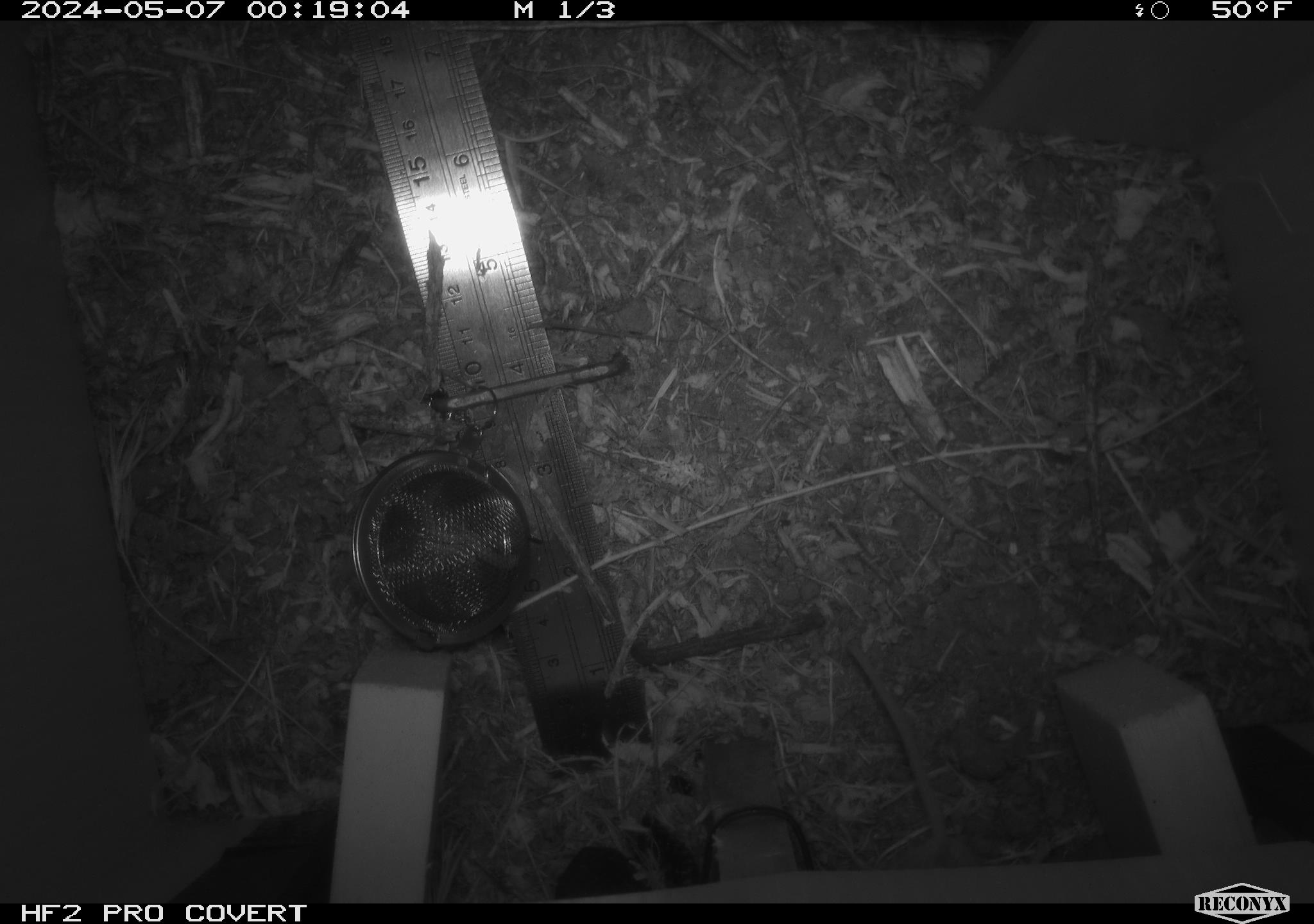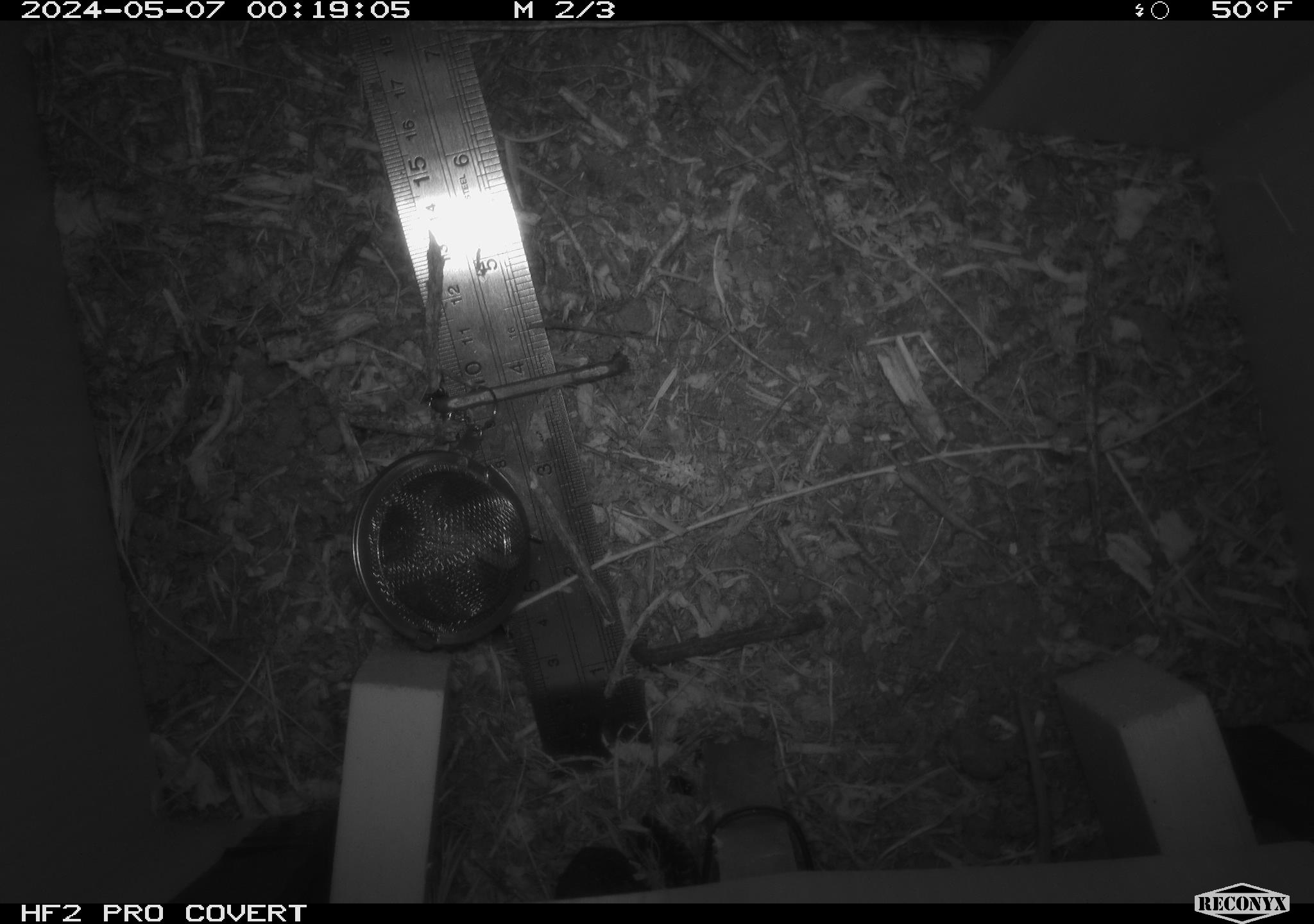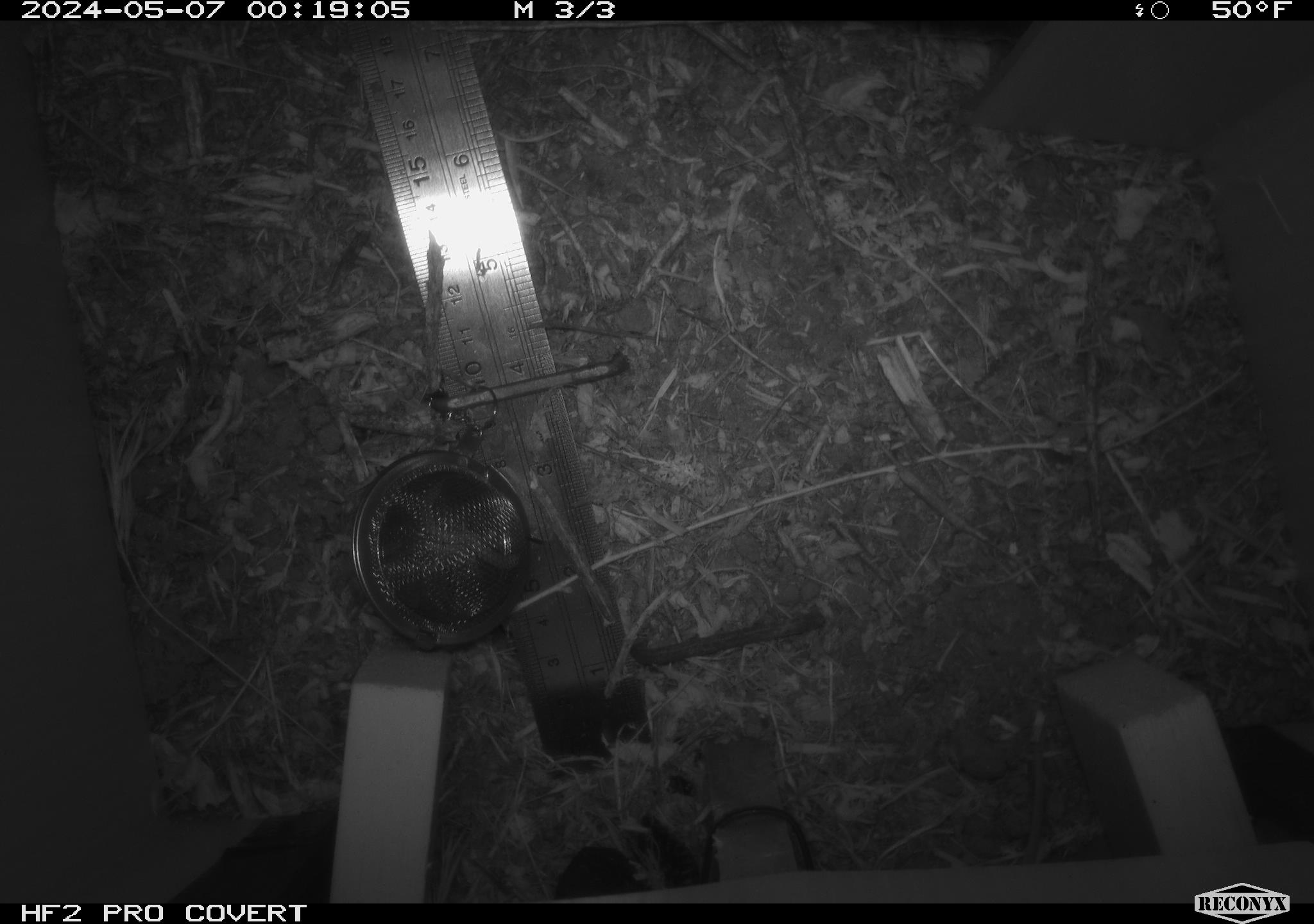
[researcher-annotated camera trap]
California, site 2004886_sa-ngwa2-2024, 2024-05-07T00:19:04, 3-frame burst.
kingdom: Animalia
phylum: Chordata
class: Mammalia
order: Rodentia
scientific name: Rodentia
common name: mouse species